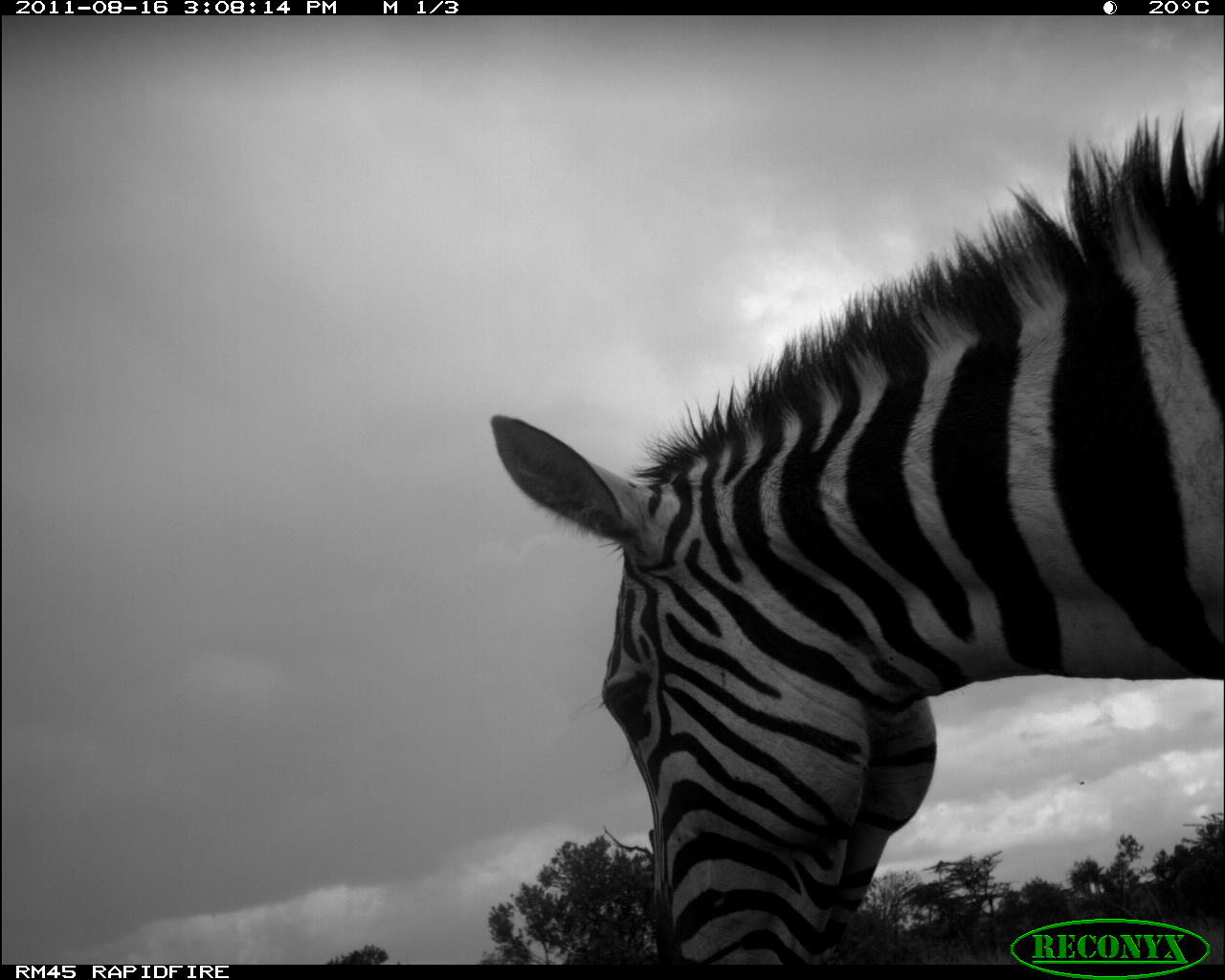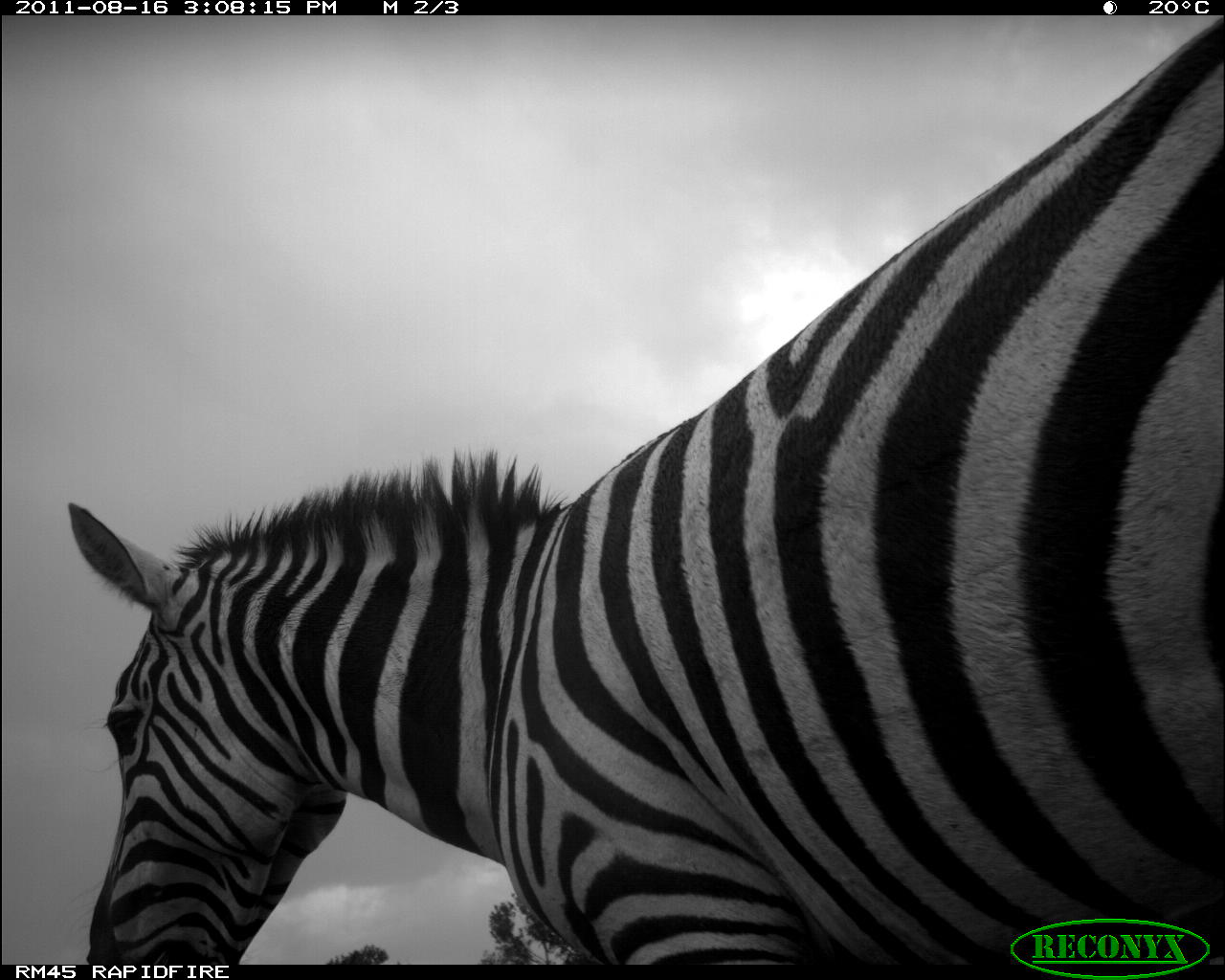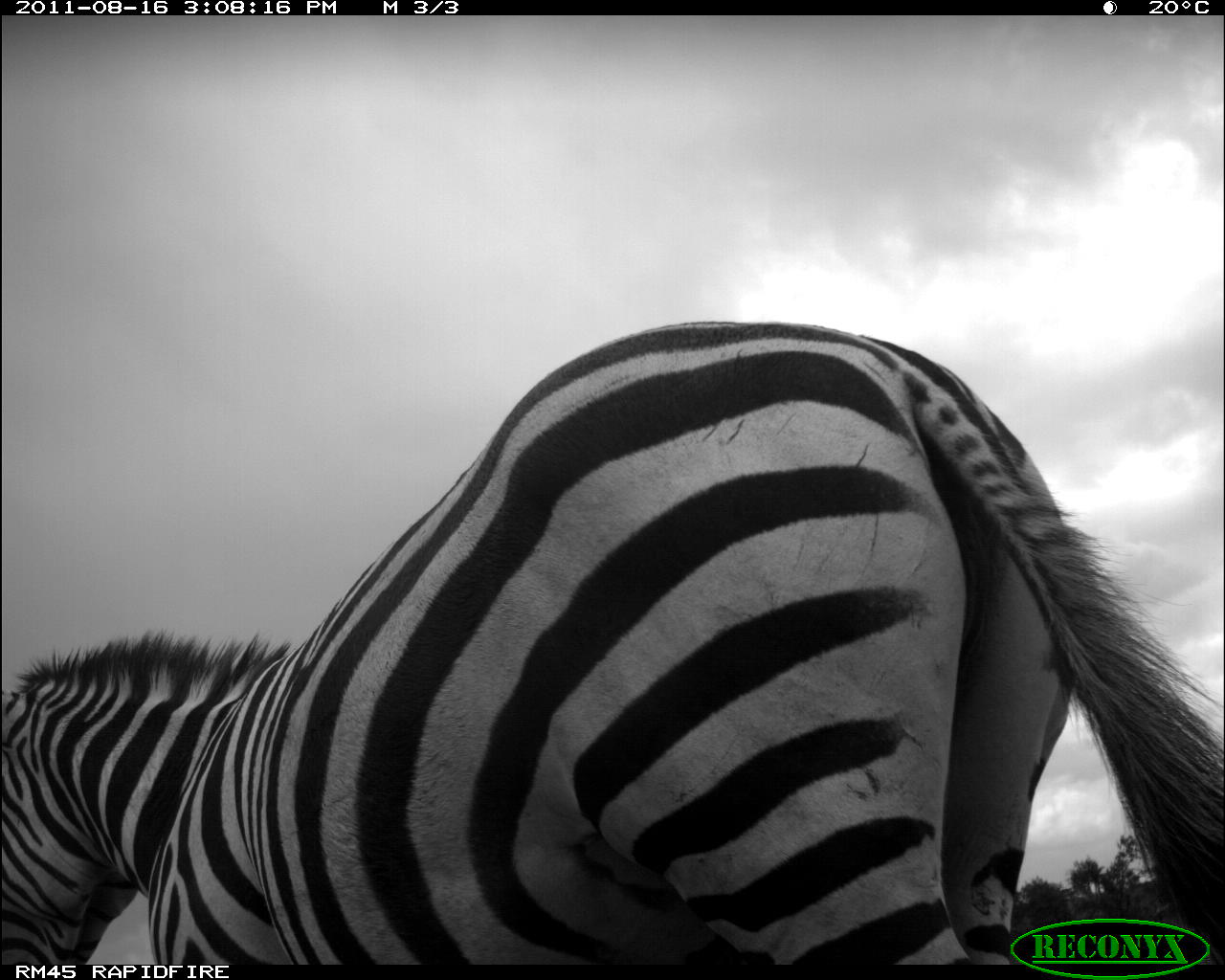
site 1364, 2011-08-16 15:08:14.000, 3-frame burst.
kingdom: Animalia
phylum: Chordata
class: Mammalia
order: Perissodactyla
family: Equidae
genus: Equus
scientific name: Equus quagga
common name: plains zebra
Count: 1.